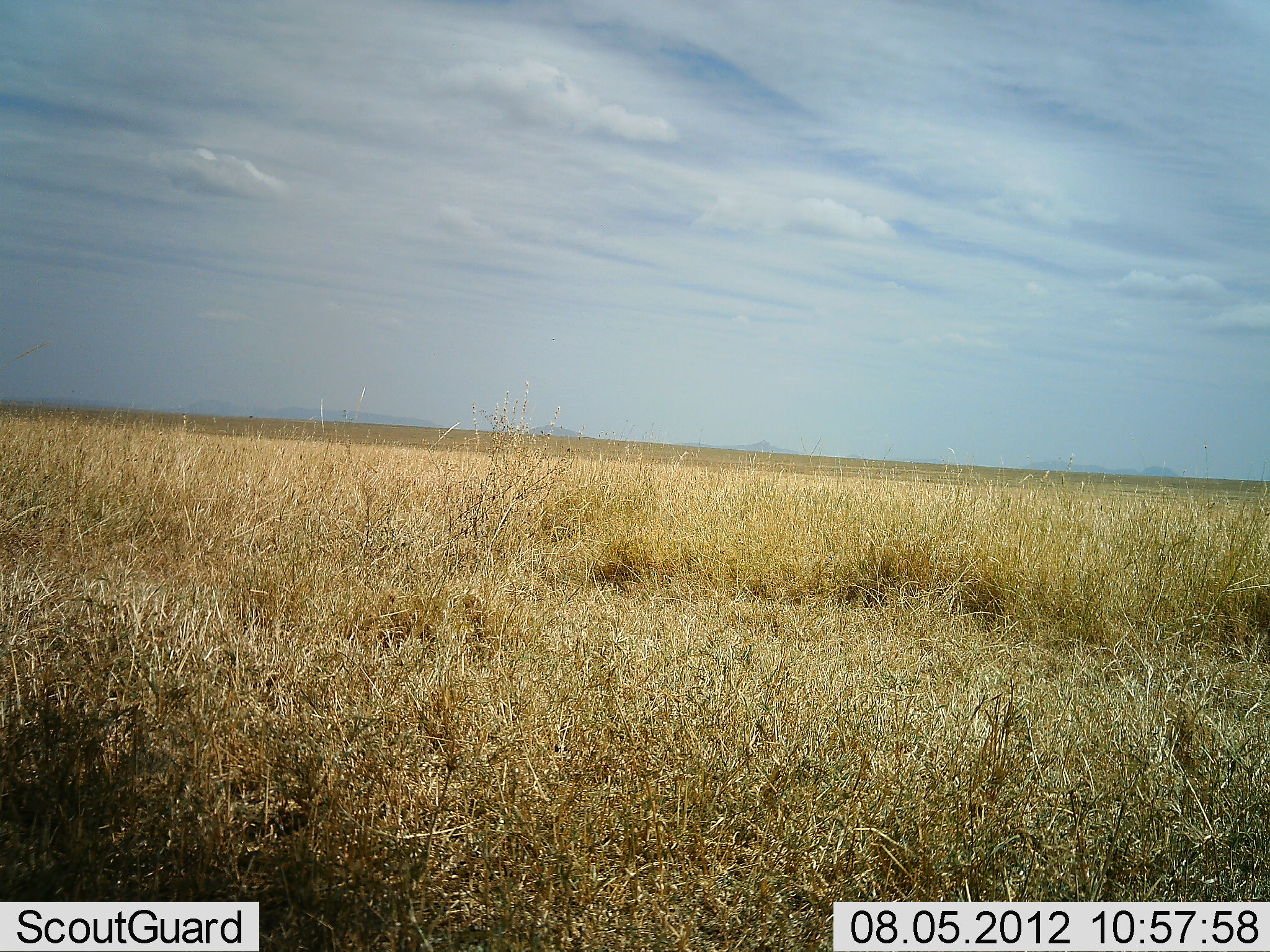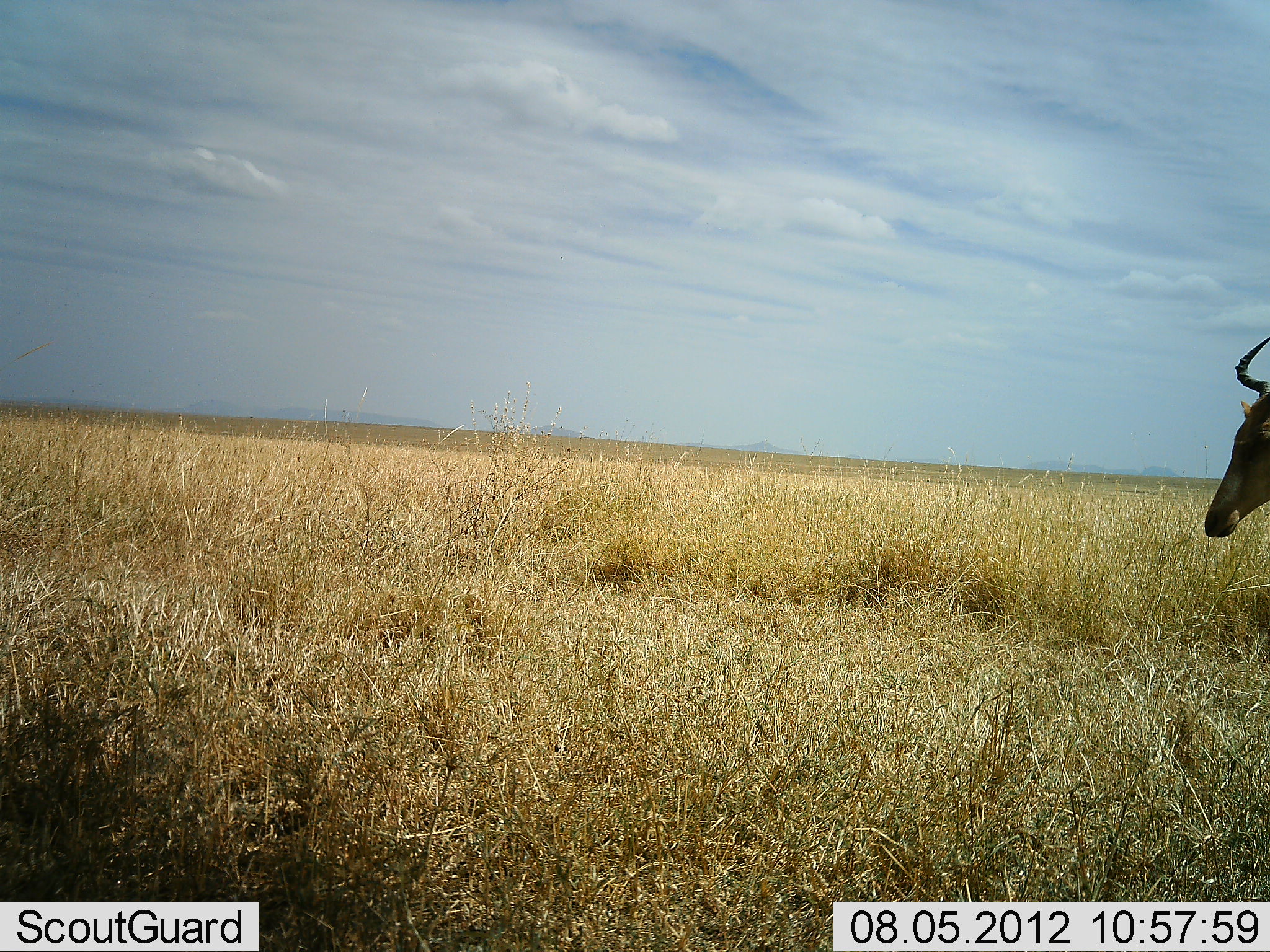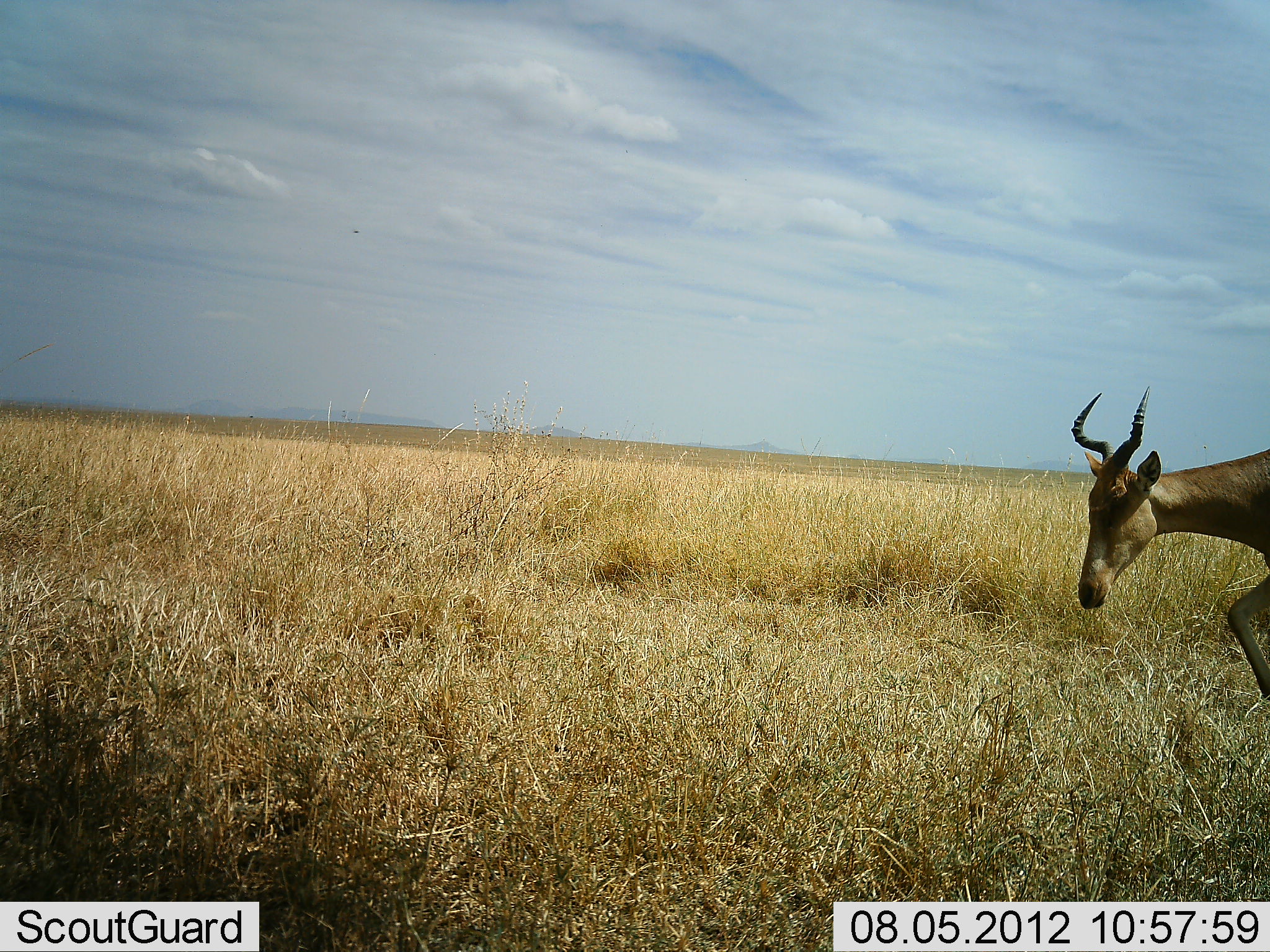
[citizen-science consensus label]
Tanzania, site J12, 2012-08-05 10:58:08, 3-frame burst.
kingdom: Animalia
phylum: Chordata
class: Mammalia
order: Artiodactyla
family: Bovidae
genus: Alcelaphus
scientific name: Alcelaphus buselaphus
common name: hartebeest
Hartebeest (Alcelaphus buselaphus), count 1. Behavior (volunteer vote fractions): standing 0%, resting 0%, moving 100%, interacting 0%. Young present (vote fraction): 0%. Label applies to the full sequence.